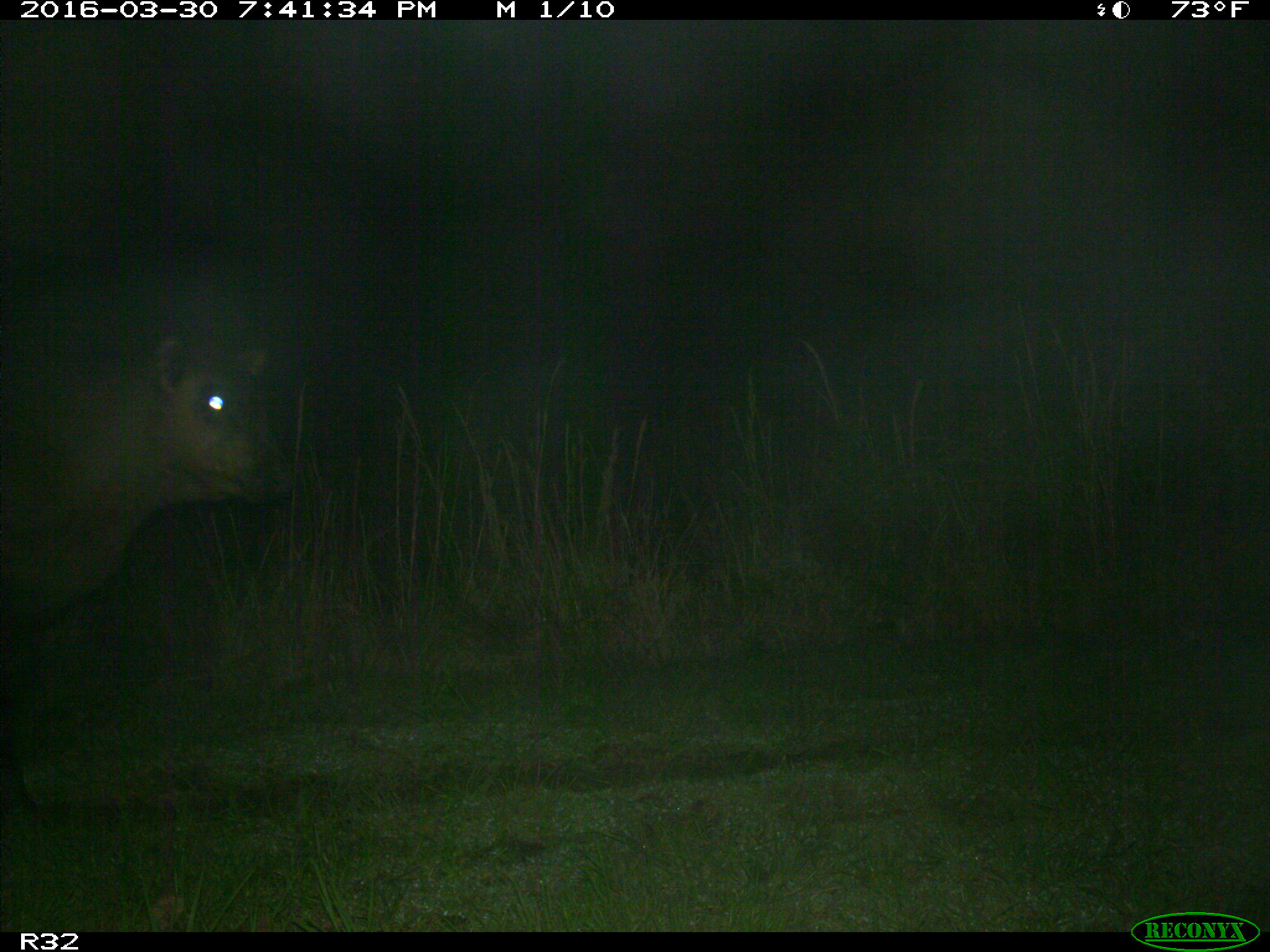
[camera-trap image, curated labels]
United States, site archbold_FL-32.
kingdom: Animalia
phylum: Chordata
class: Mammalia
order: Artiodactyla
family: Bovidae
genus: Bos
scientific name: Bos taurus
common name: domestic cow